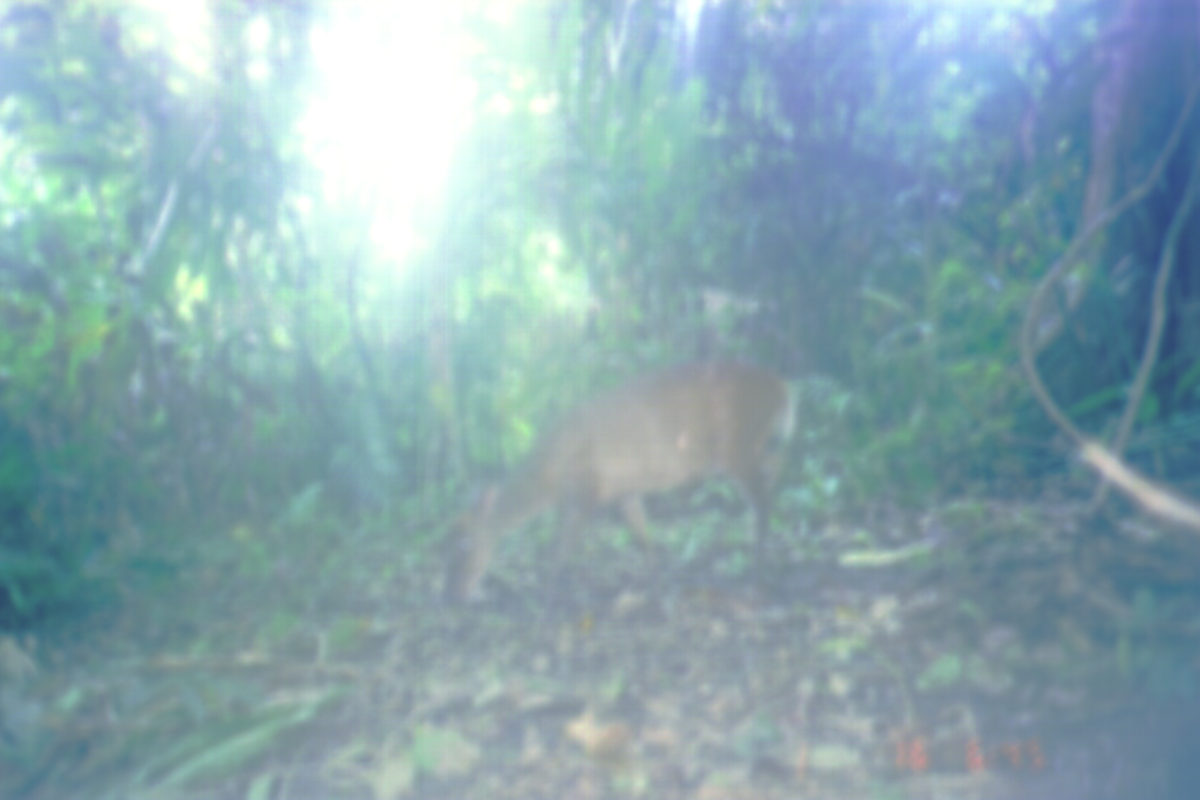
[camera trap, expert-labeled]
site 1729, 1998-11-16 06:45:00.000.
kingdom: Animalia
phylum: Chordata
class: Mammalia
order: Artiodactyla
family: Cervidae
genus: Muntiacus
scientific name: Muntiacus muntjak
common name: southern red muntjac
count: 1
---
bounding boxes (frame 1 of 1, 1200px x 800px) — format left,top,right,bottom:
muntiacus muntjak: 434,352,801,608